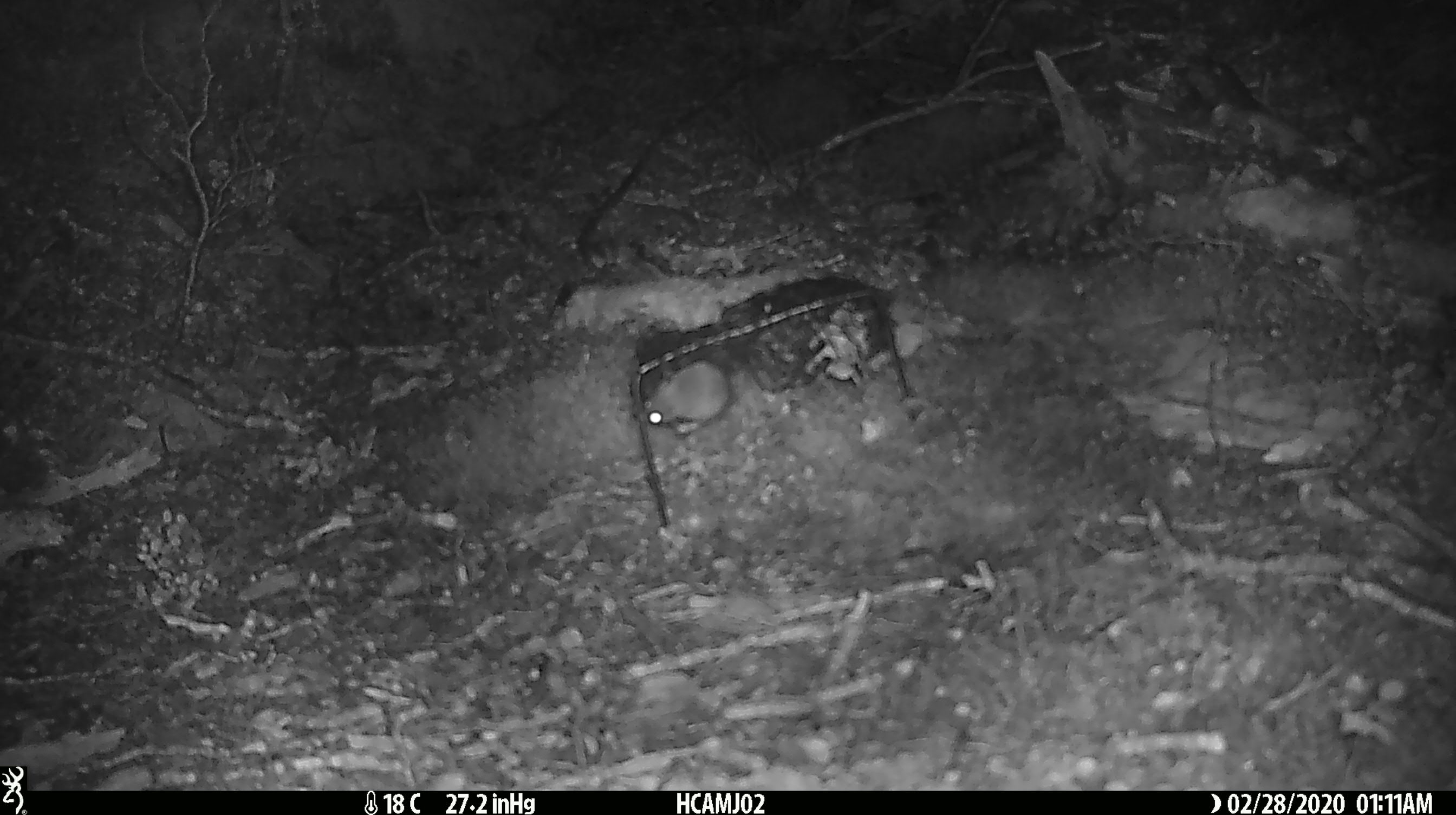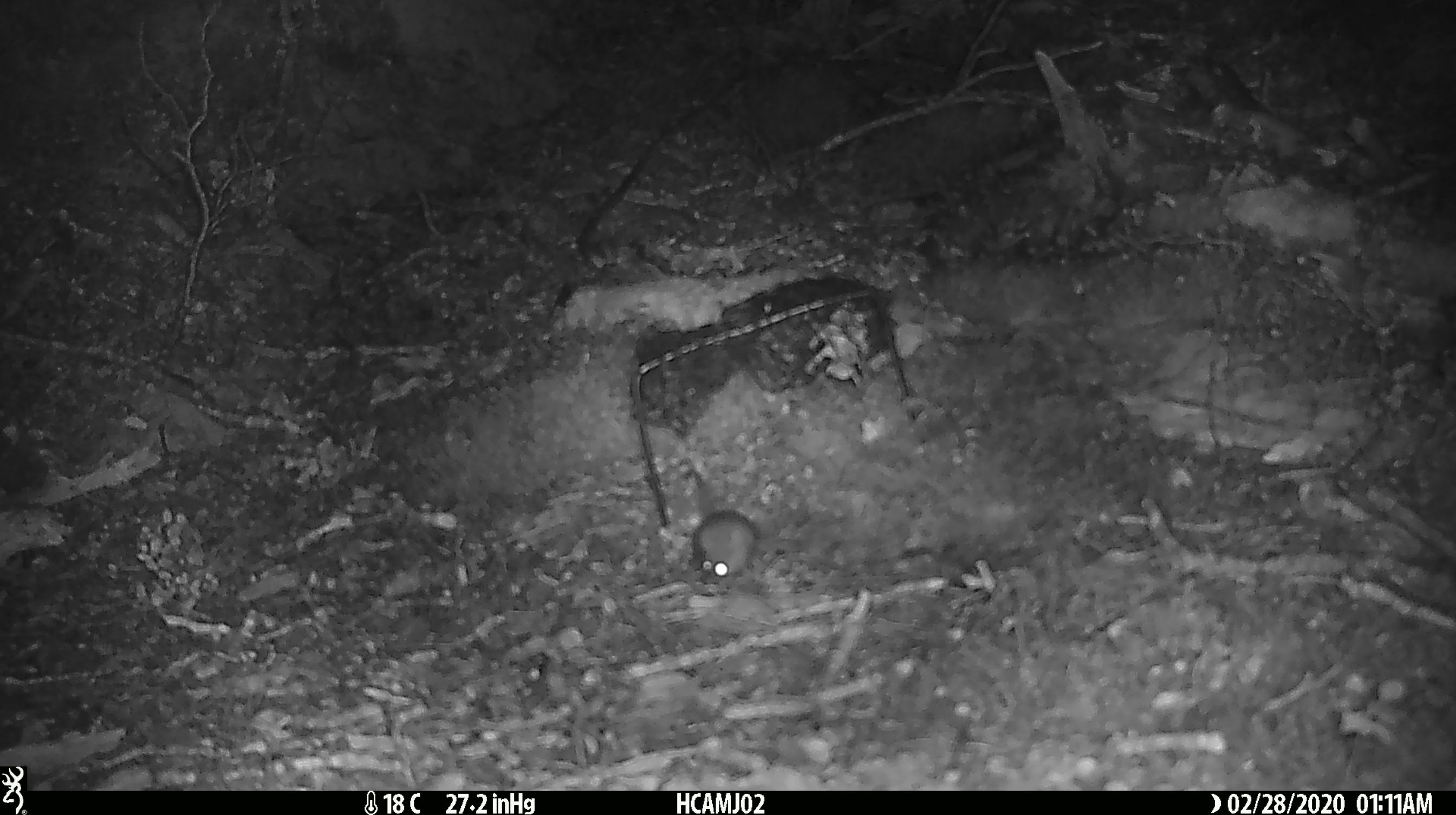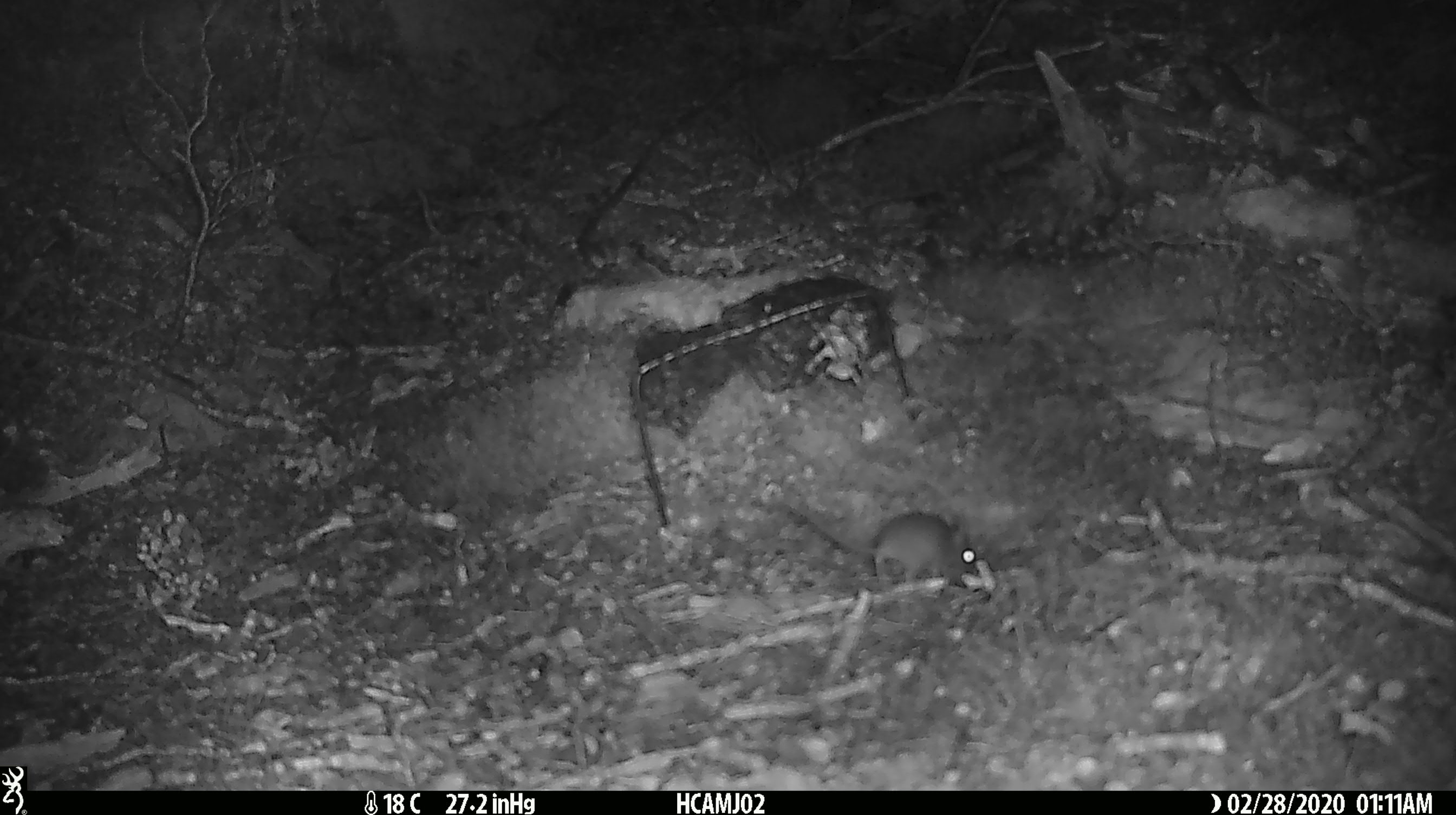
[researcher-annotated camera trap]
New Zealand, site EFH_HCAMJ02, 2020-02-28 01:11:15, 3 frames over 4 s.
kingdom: Animalia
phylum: Chordata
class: Mammalia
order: Rodentia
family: Muridae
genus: Mus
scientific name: Mus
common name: mouse